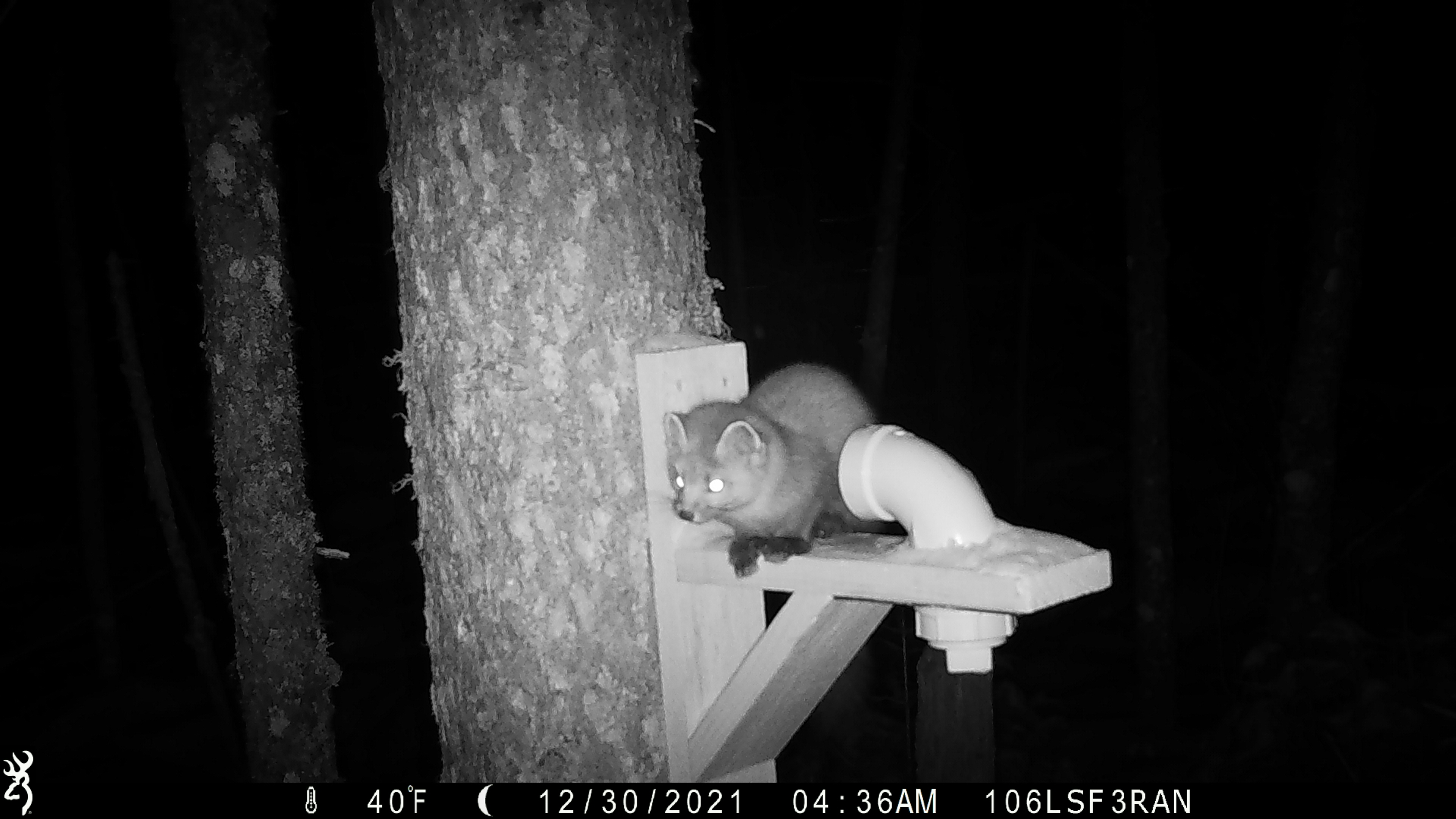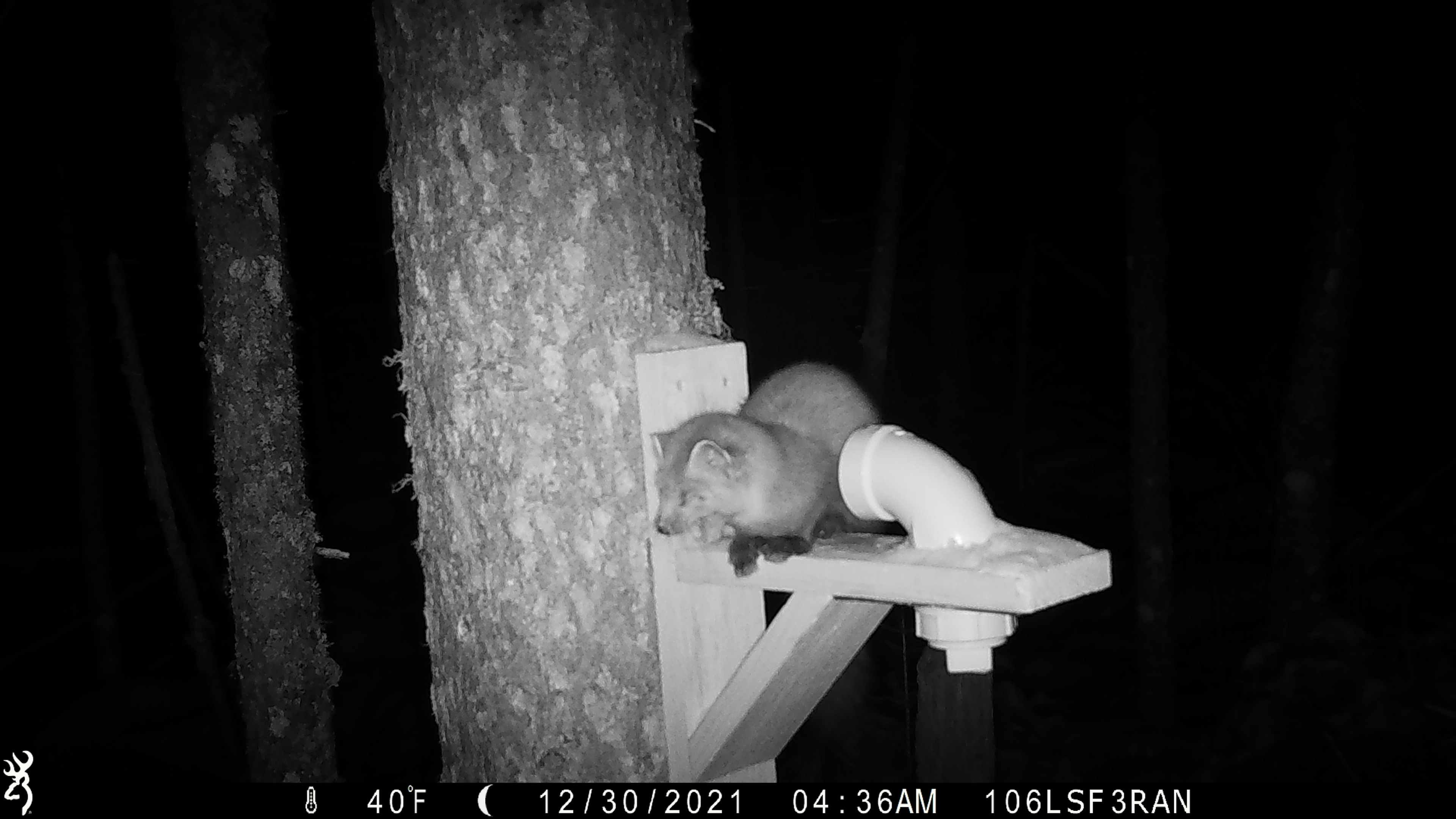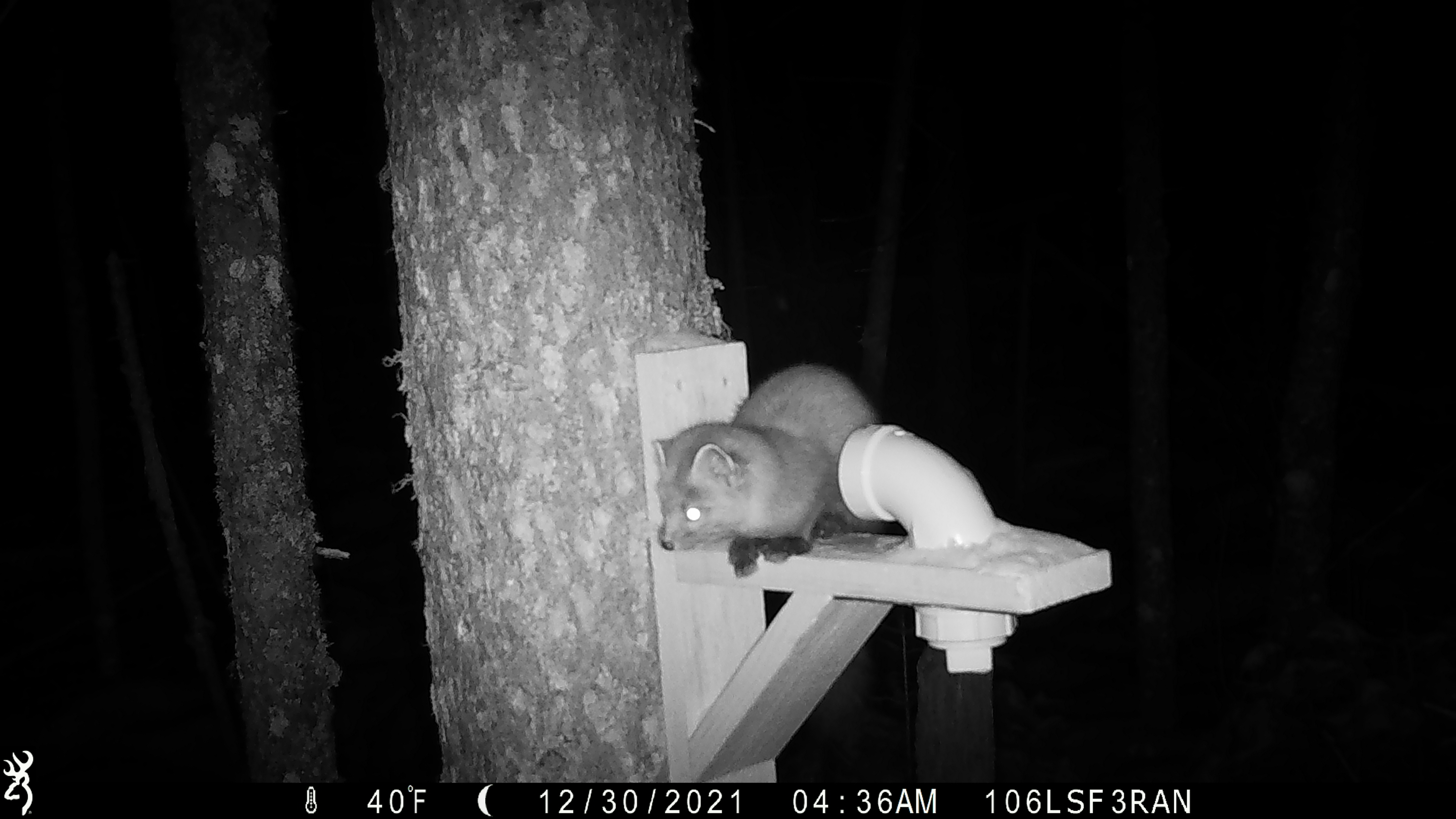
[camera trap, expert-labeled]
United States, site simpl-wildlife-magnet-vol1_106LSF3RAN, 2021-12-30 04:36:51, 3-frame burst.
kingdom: Animalia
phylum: Chordata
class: Mammalia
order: Carnivora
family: Mustelidae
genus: Martes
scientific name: Martes americana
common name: american marten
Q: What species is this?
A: American marten (Martes americana).